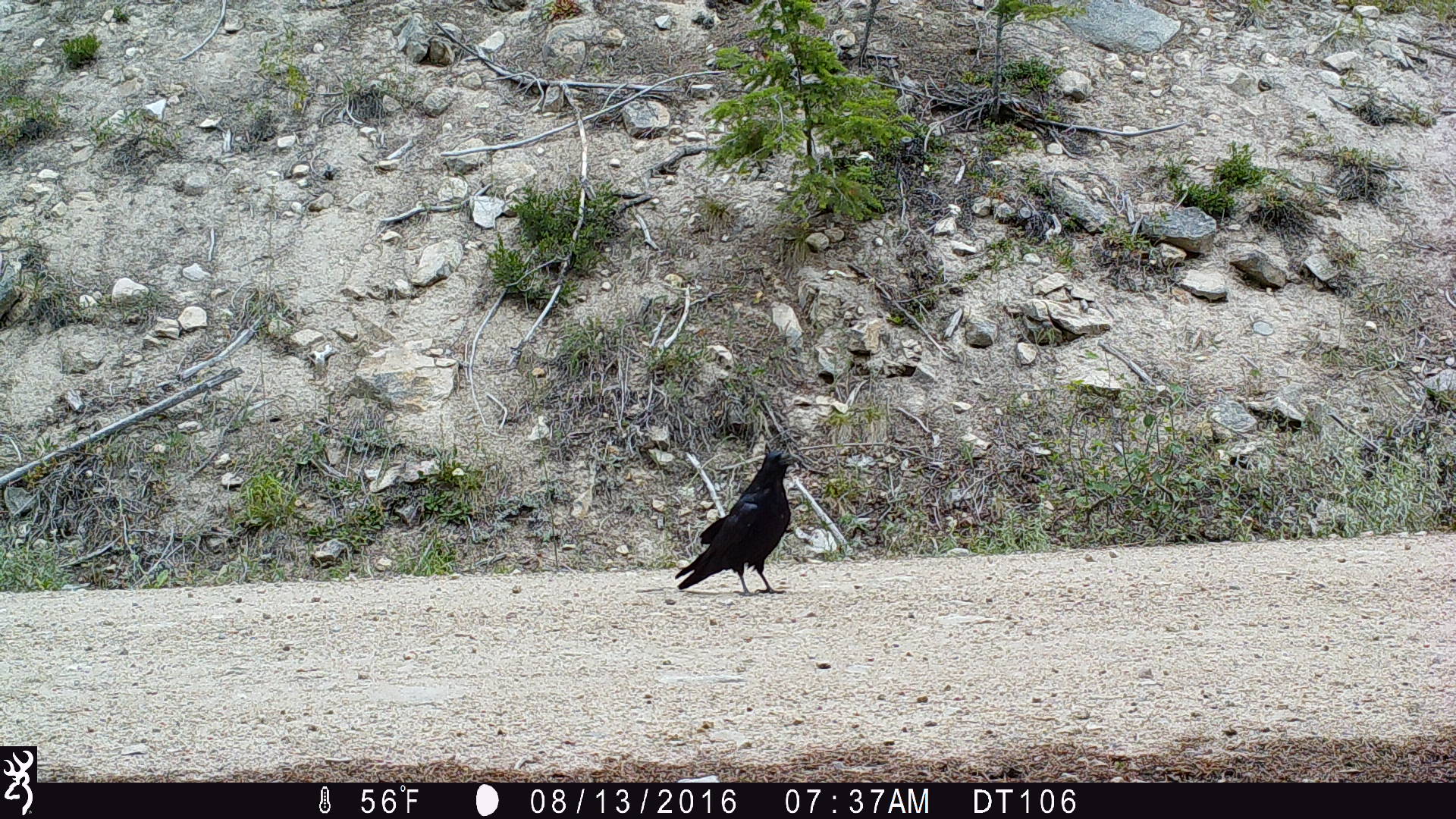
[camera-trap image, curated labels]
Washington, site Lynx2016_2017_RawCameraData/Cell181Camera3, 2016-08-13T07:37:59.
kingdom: Animalia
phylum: Chordata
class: Aves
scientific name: Aves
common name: birds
Aves (birds). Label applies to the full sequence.